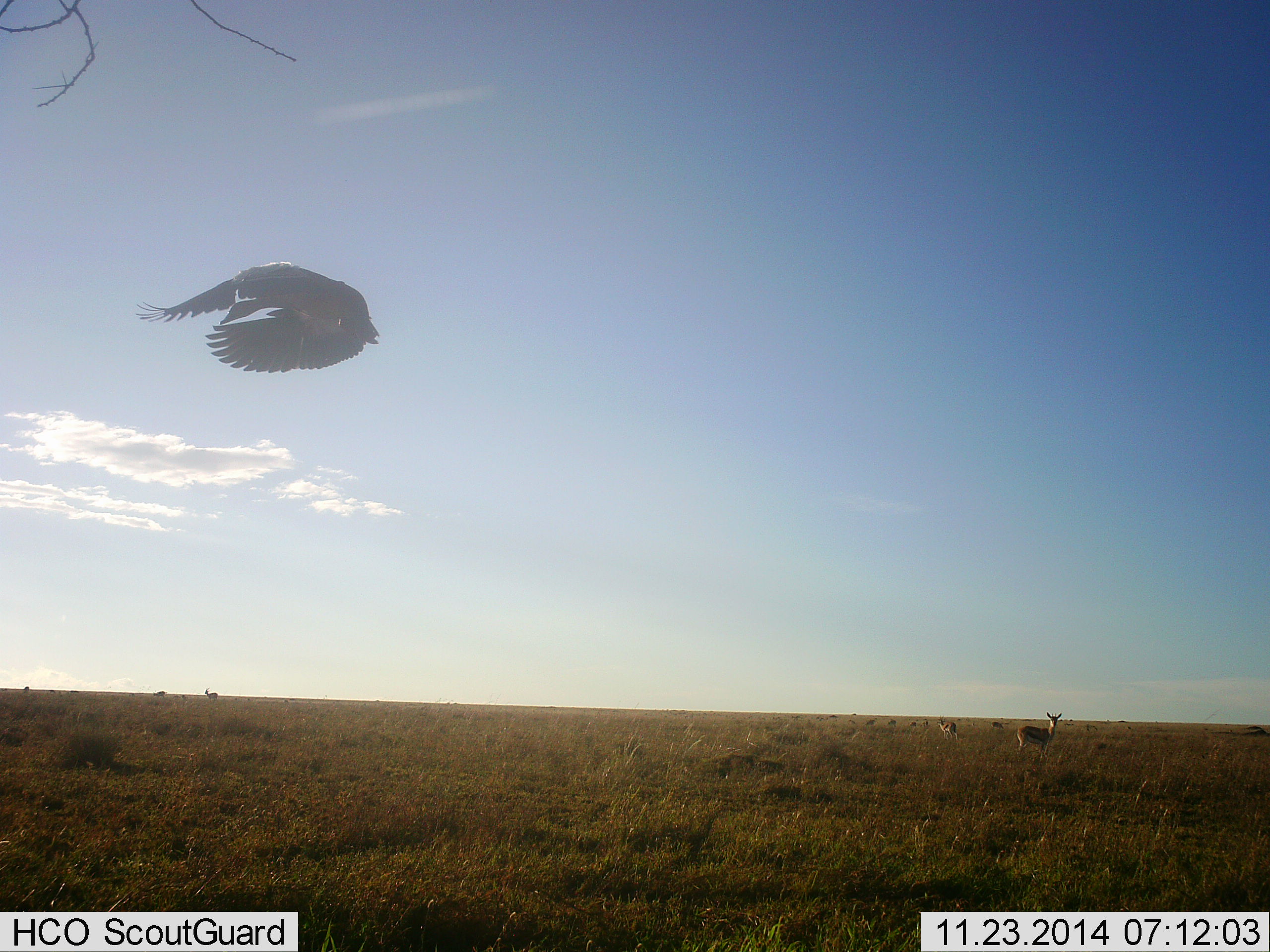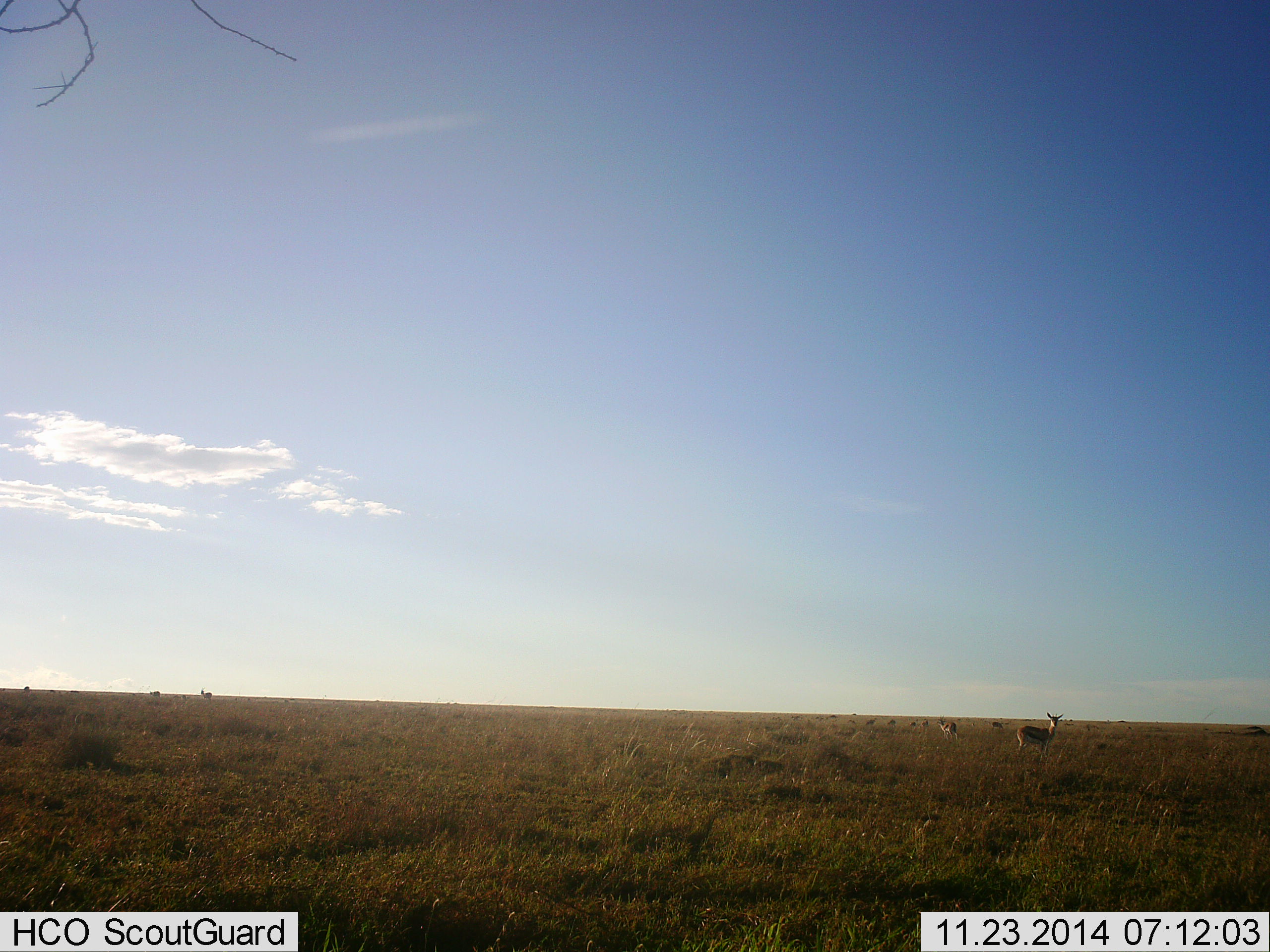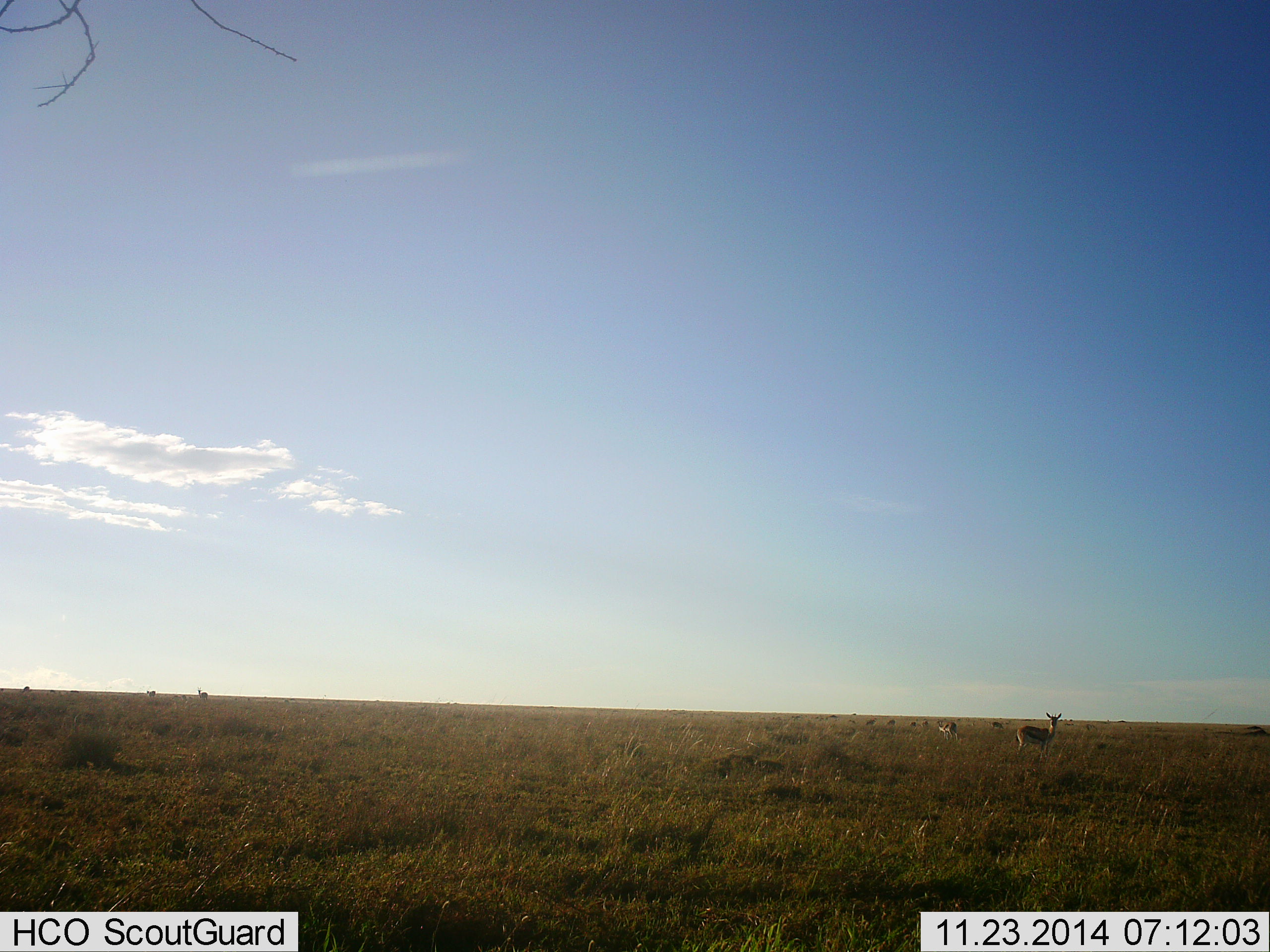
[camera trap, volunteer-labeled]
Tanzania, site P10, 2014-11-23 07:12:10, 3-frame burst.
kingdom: Animalia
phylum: Chordata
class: Mammalia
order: Artiodactyla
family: Bovidae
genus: Eudorcas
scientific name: Eudorcas thomsonii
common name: thomson's gazelle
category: gazellethomsons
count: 6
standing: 93%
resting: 7%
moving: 13%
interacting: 0%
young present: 0%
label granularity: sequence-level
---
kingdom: Animalia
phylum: Chordata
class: Aves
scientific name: Aves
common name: bird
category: otherbird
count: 1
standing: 0%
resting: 0%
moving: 100%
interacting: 0%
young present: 0%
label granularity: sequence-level